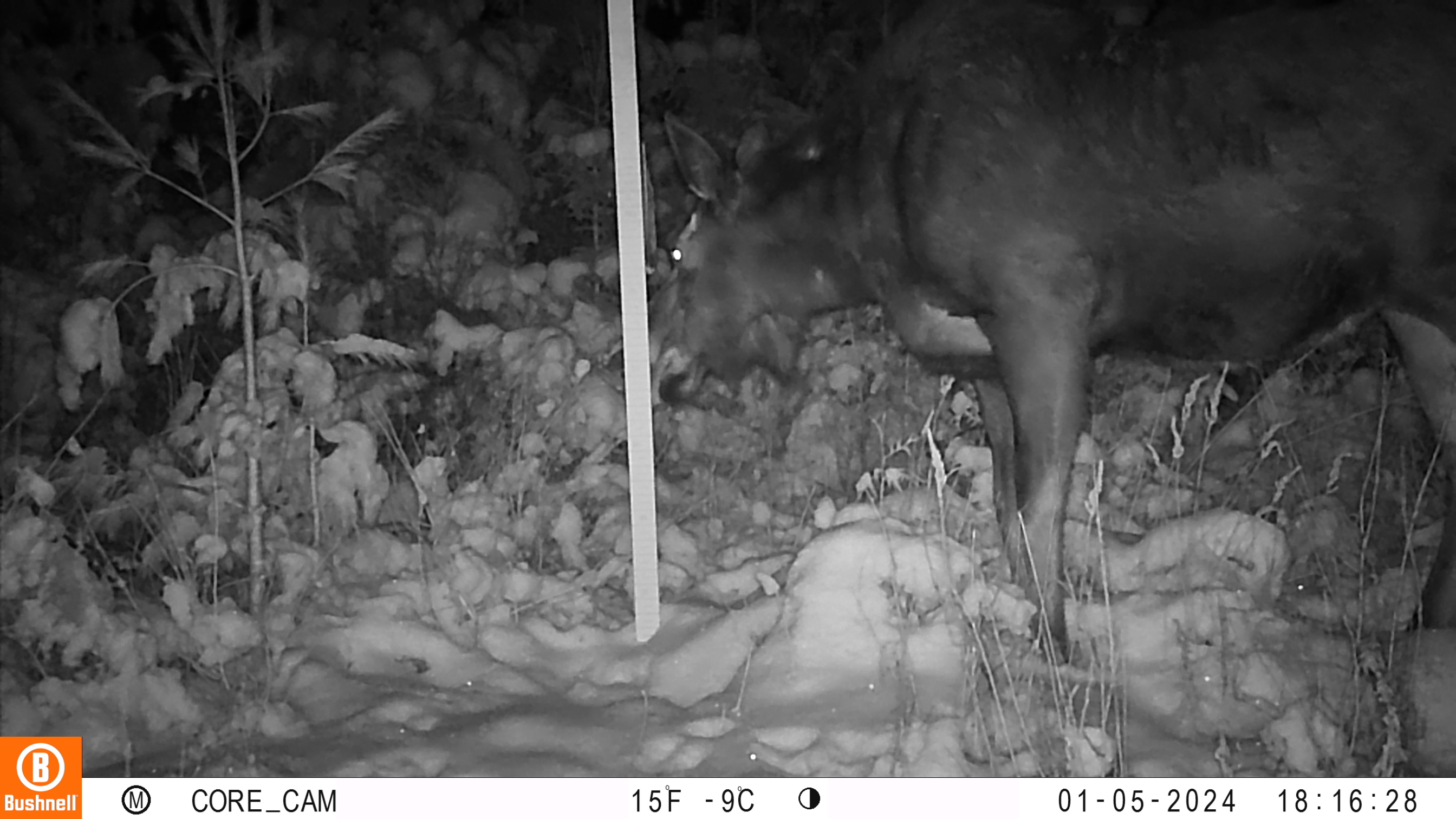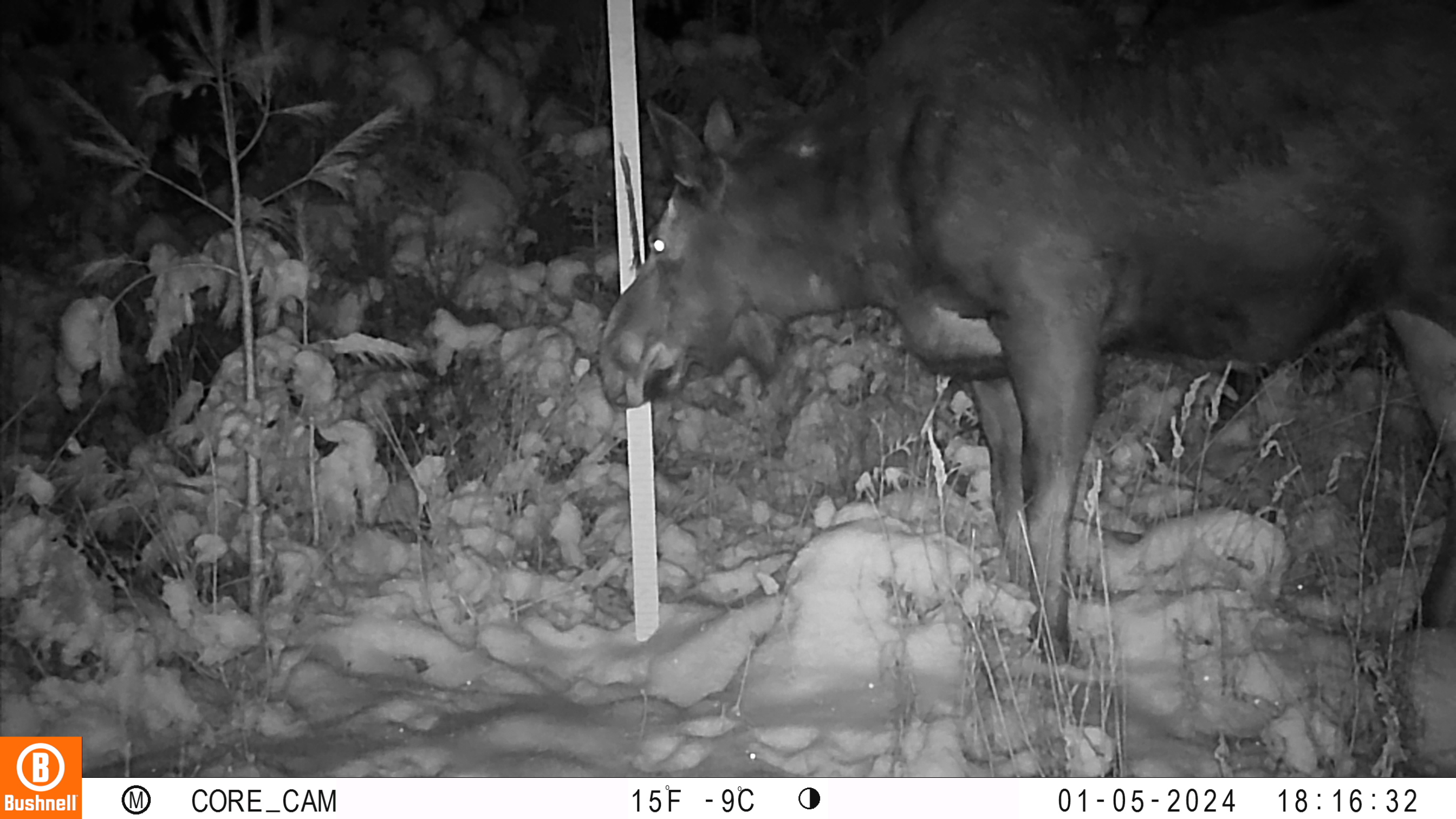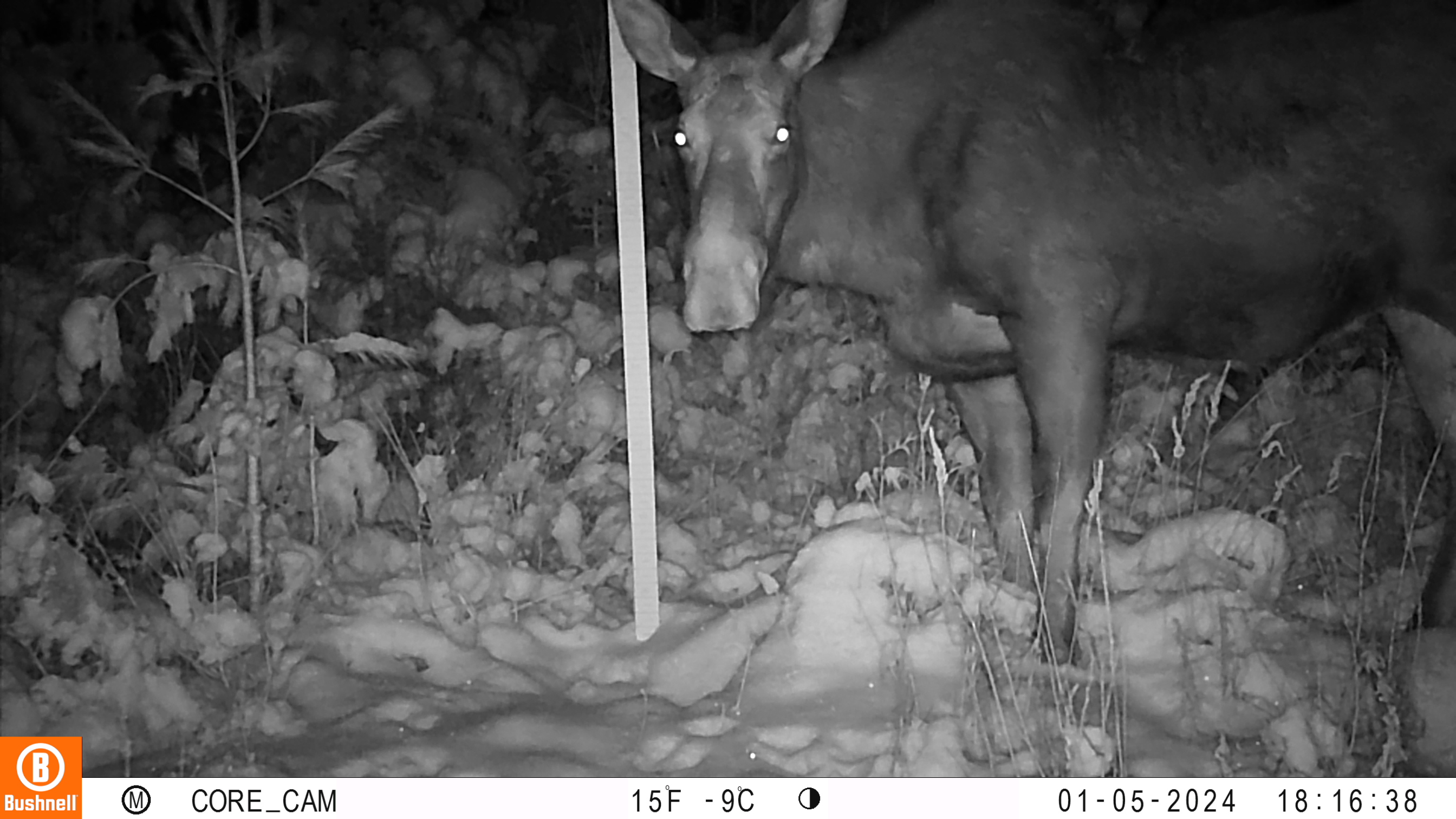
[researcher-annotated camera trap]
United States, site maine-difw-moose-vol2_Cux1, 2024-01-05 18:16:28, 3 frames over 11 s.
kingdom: Animalia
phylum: Chordata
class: Mammalia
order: Artiodactyla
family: Cervidae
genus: Alces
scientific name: Alces alces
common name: moose